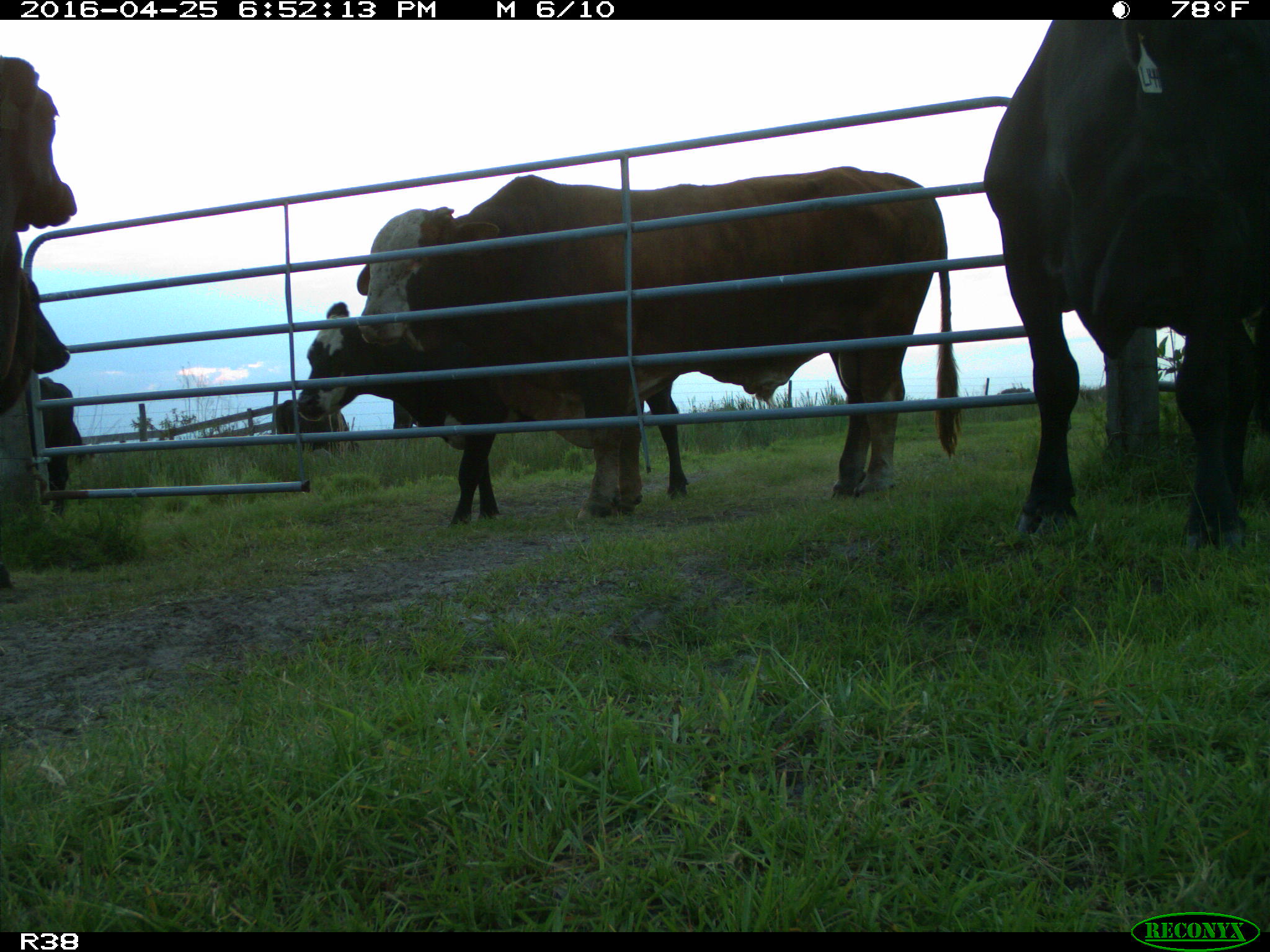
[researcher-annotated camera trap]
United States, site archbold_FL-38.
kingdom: Animalia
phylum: Chordata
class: Mammalia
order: Artiodactyla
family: Bovidae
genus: Bos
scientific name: Bos taurus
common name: domestic cow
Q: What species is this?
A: Bos taurus (domestic cow).